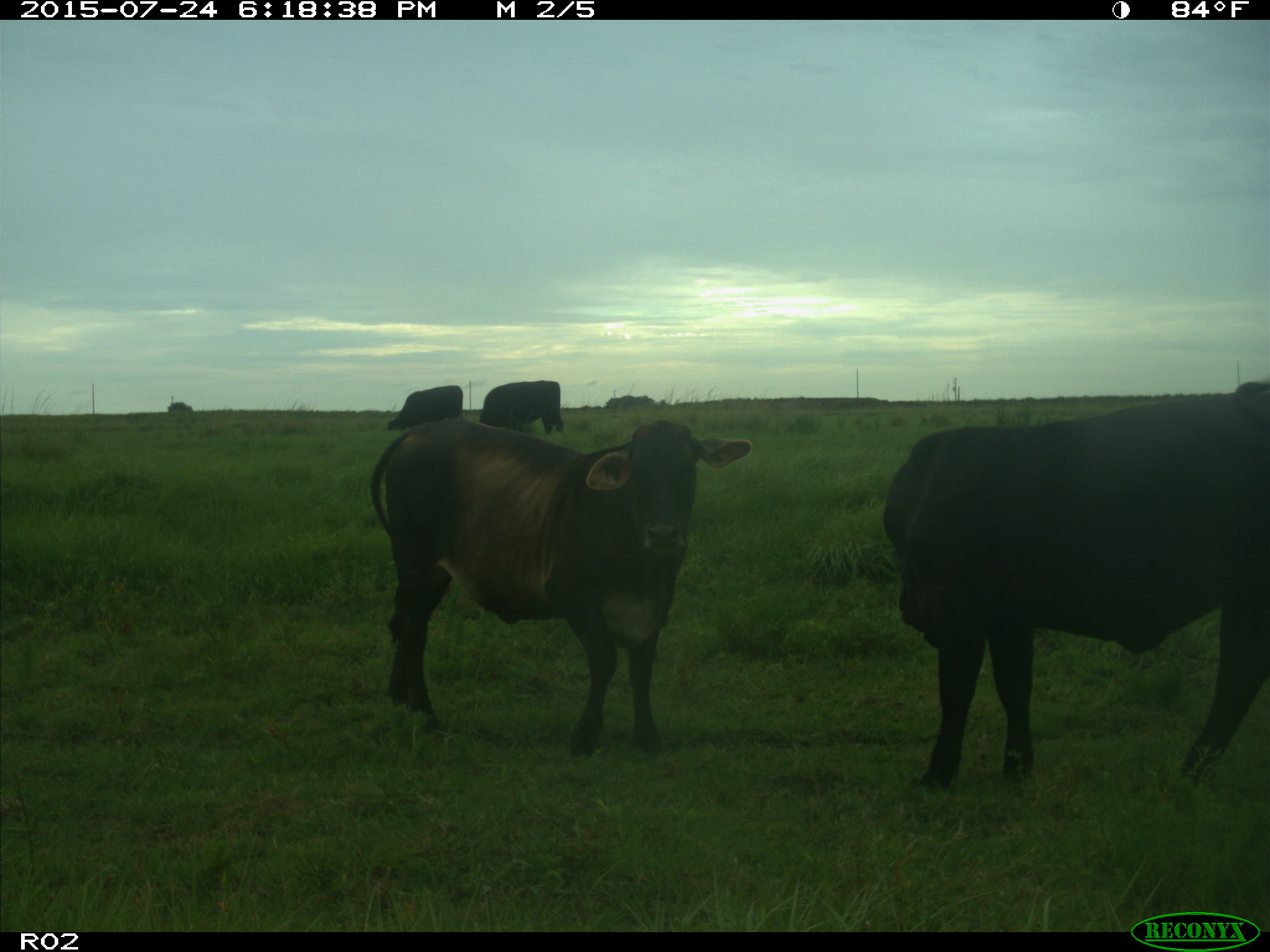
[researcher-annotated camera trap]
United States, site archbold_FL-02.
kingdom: Animalia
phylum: Chordata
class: Mammalia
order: Artiodactyla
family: Bovidae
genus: Bos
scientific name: Bos taurus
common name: domestic cow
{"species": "Bos taurus (domestic cow)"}